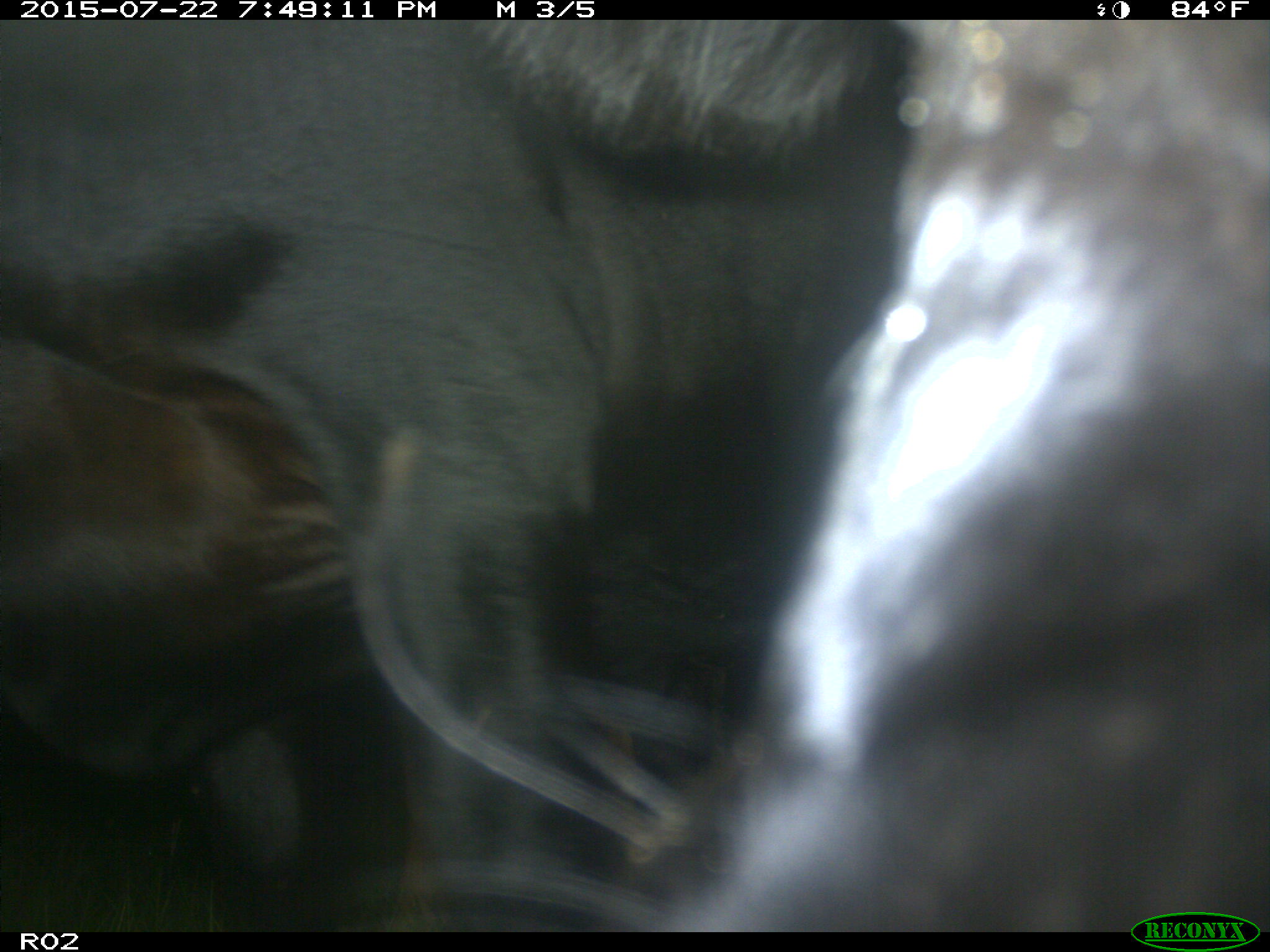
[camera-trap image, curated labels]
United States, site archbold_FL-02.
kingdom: Animalia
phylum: Chordata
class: Mammalia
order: Artiodactyla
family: Bovidae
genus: Bos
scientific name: Bos taurus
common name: domestic cow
Bos taurus (domestic cow).